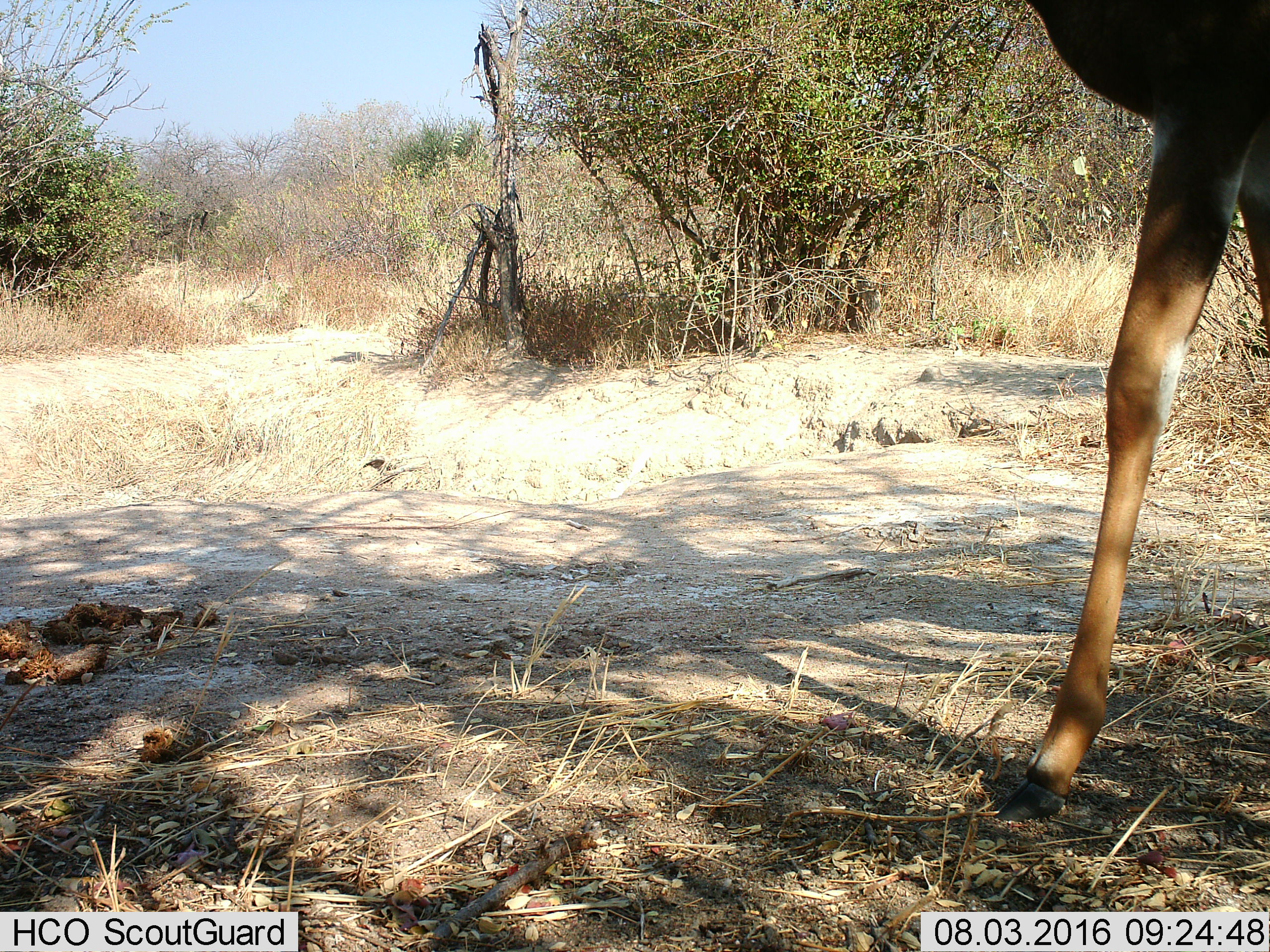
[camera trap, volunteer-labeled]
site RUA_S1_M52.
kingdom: Animalia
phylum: Chordata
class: Mammalia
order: Artiodactyla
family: Bovidae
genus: Aepyceros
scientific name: Aepyceros melampus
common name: impala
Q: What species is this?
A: Impala (Aepyceros melampus).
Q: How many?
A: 1.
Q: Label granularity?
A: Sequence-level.